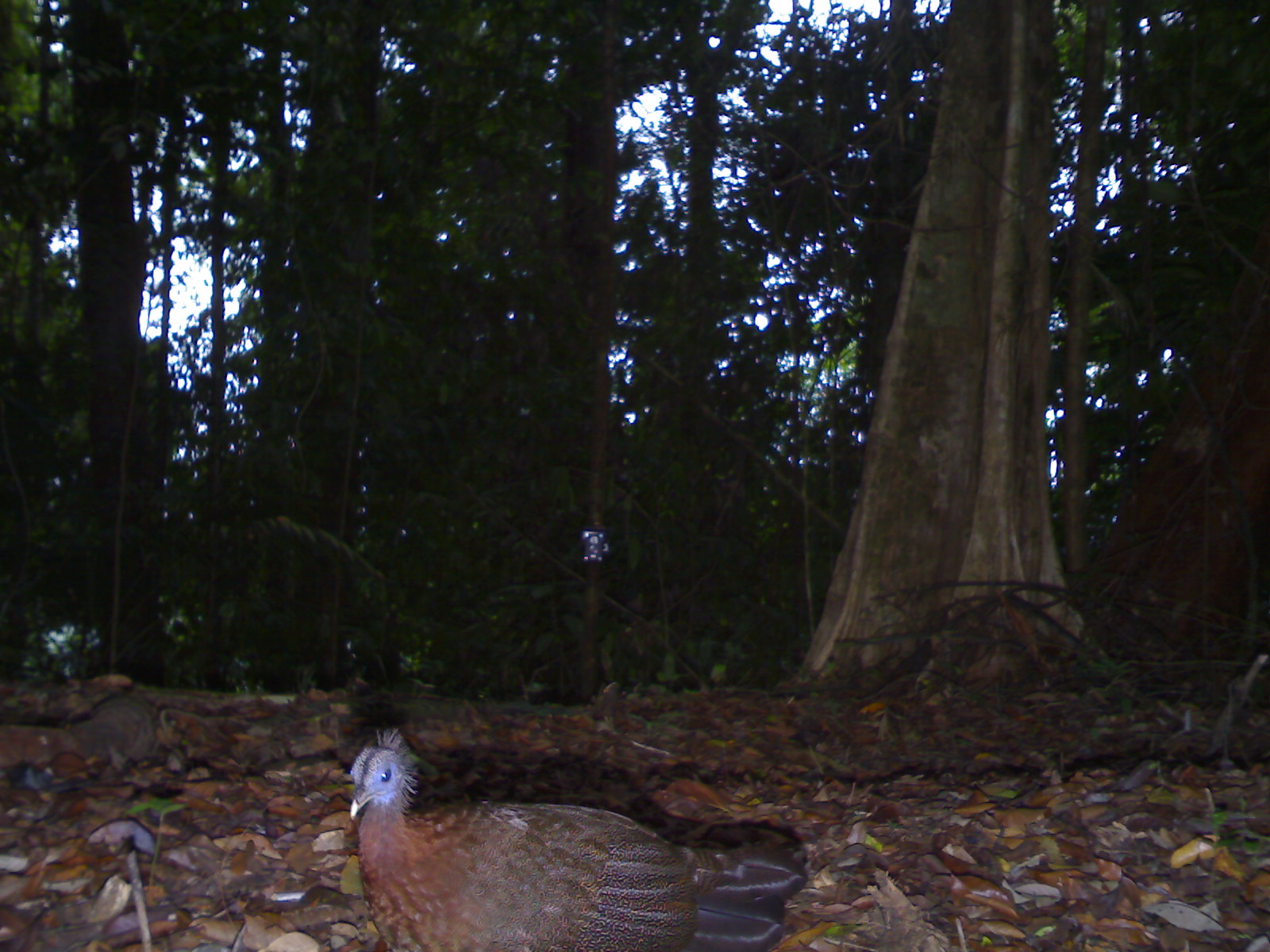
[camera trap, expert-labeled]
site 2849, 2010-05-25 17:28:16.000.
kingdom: Animalia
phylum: Chordata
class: Aves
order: Galliformes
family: Phasianidae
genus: Argusianus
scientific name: Argusianus argus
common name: great argus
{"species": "Argusianus argus (great argus)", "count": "1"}